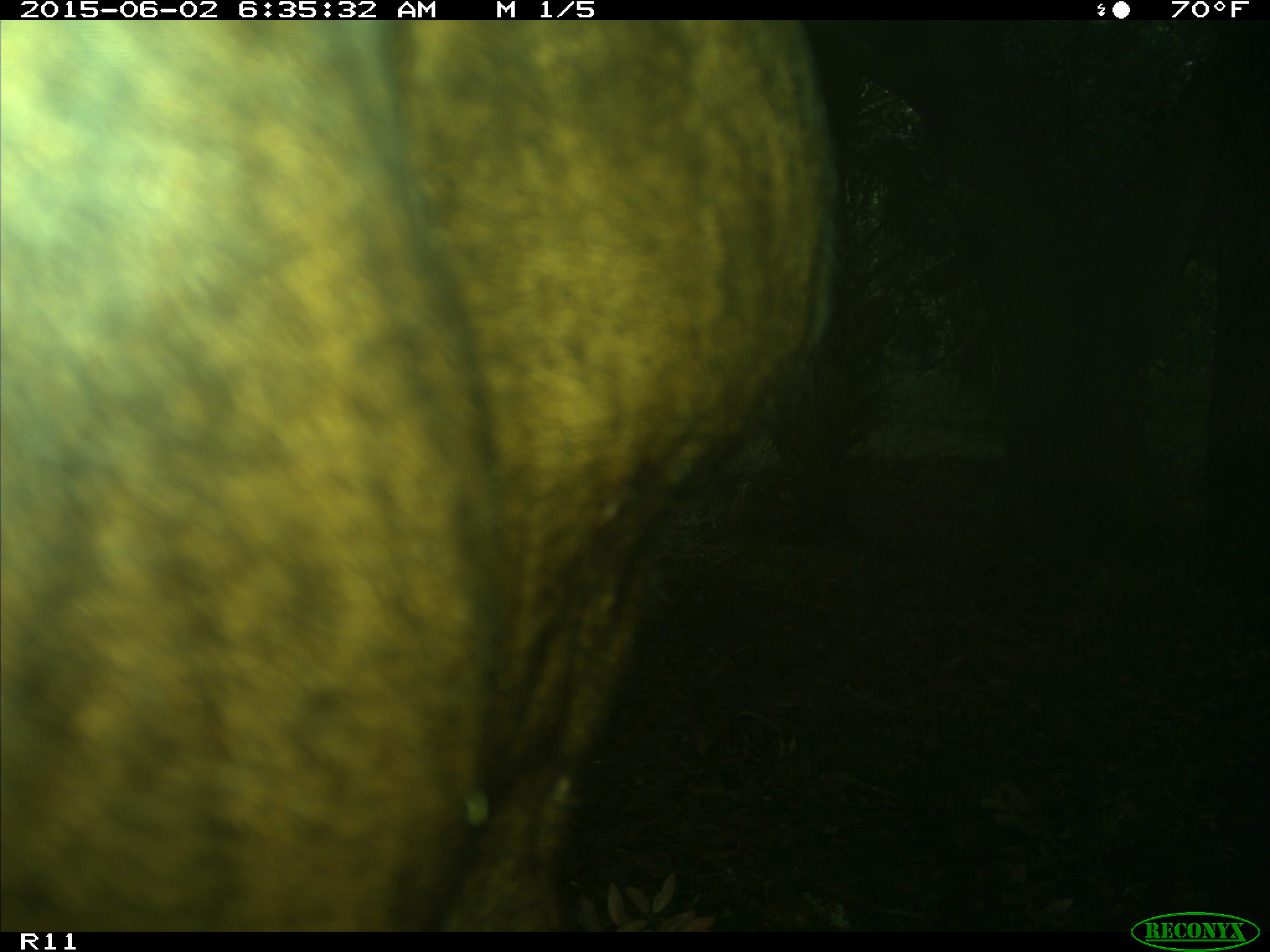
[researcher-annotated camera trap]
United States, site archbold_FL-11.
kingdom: Animalia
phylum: Chordata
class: Mammalia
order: Artiodactyla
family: Bovidae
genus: Bos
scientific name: Bos taurus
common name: domestic cow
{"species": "Bos taurus (domestic cow)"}